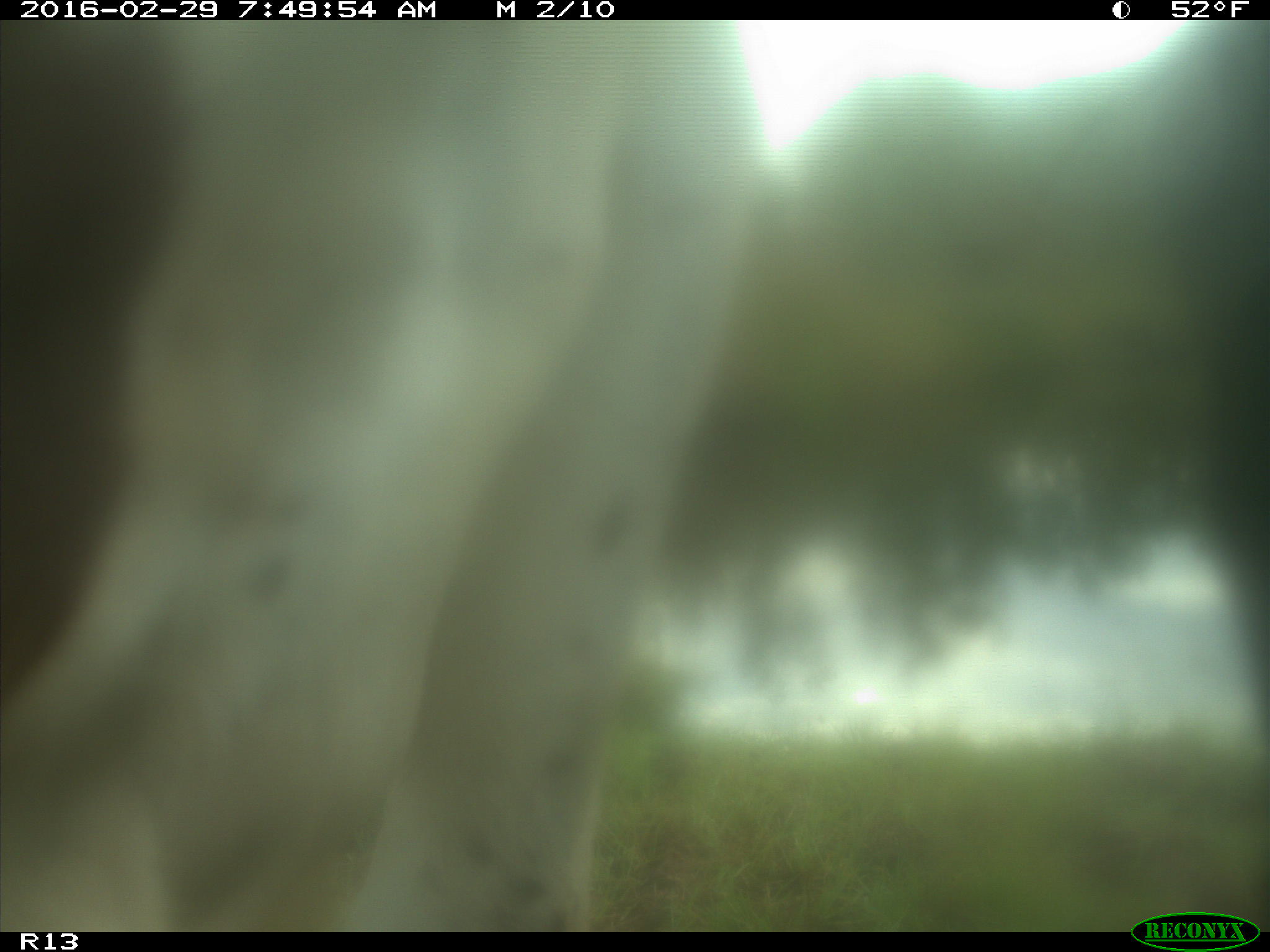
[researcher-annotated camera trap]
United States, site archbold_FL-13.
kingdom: Animalia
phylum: Chordata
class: Mammalia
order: Artiodactyla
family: Bovidae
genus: Bos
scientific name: Bos taurus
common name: domestic cow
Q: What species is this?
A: Bos taurus (domestic cow).